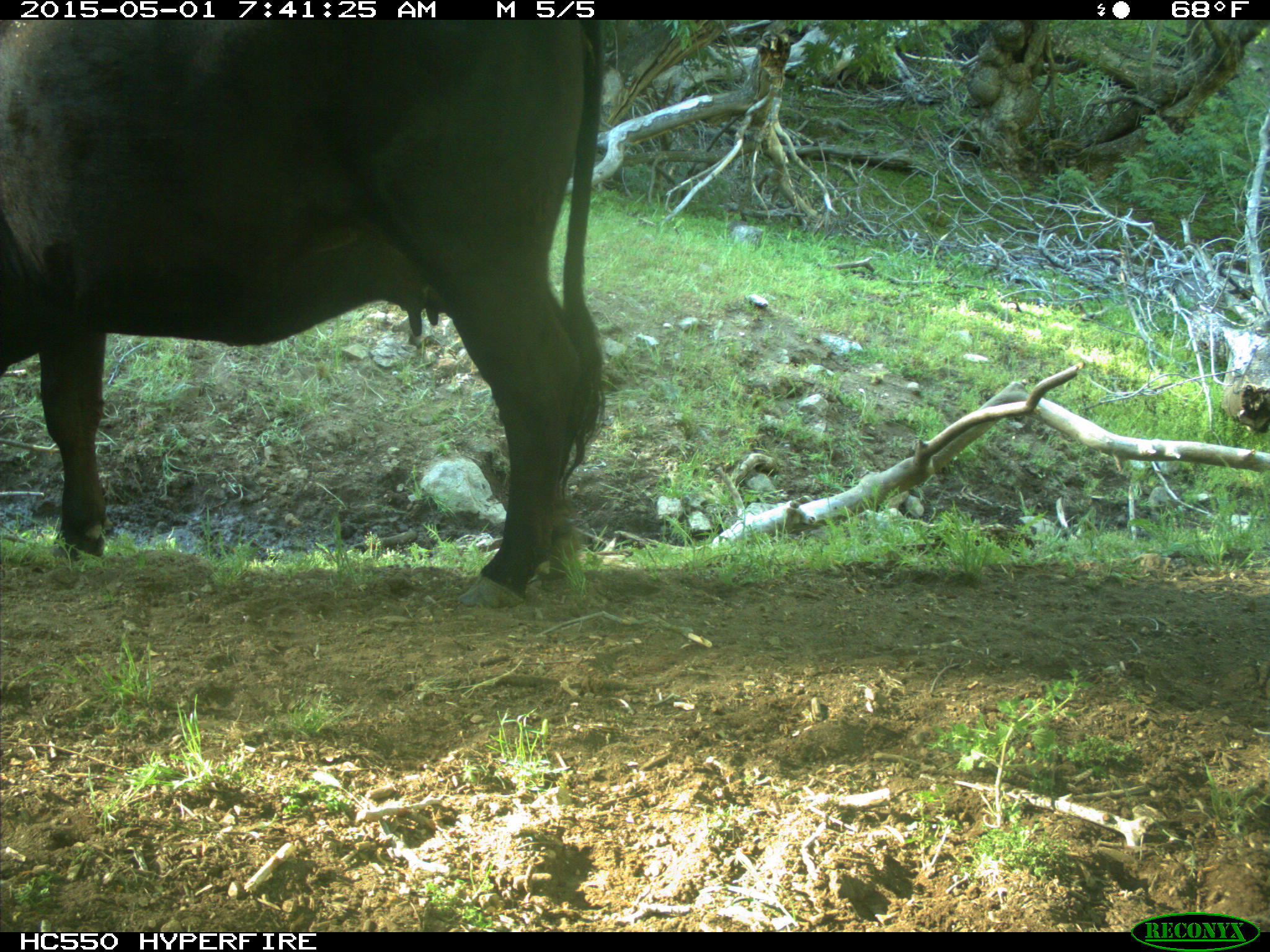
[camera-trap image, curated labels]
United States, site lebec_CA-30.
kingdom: Animalia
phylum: Chordata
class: Mammalia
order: Artiodactyla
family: Bovidae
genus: Bos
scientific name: Bos taurus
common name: domestic cow